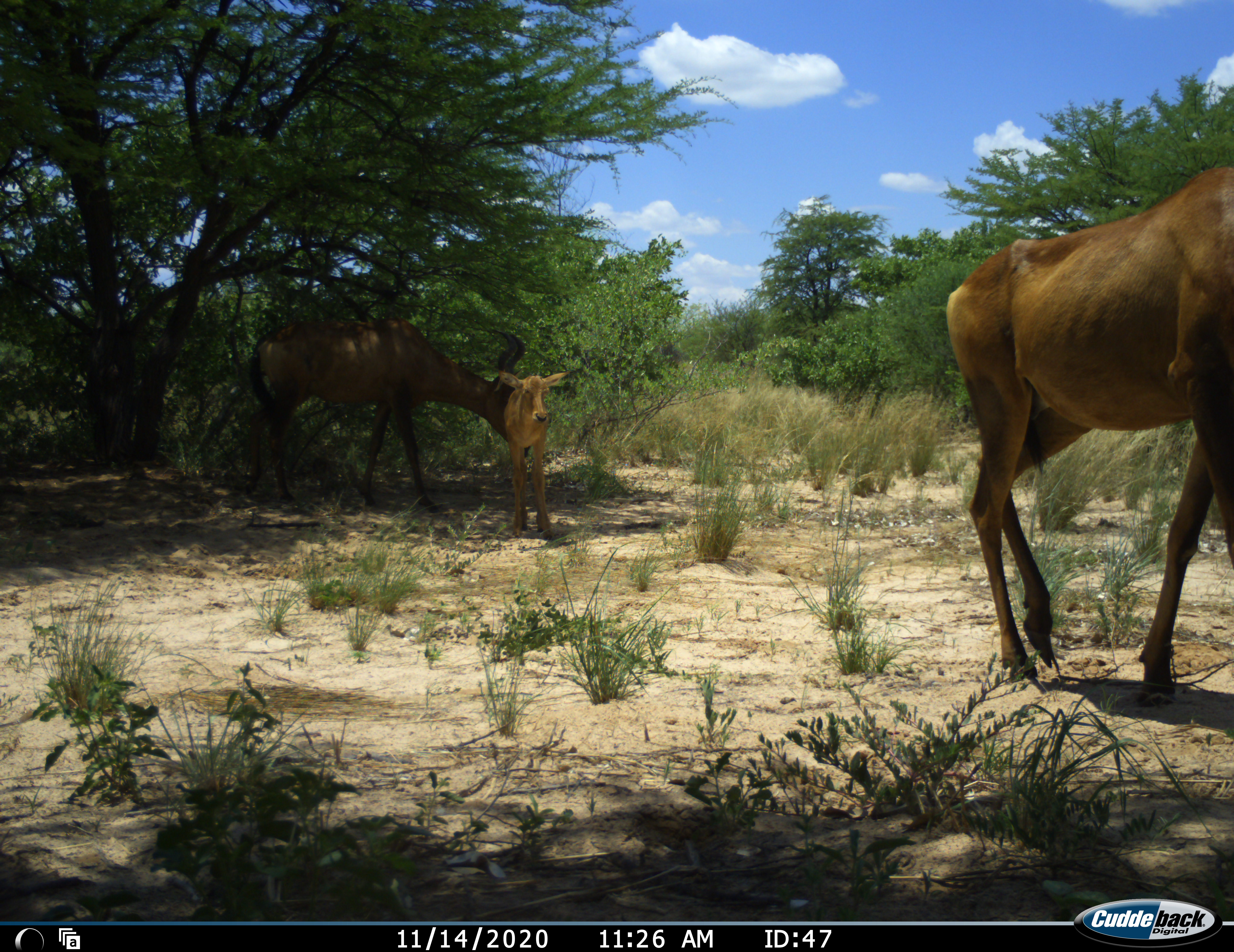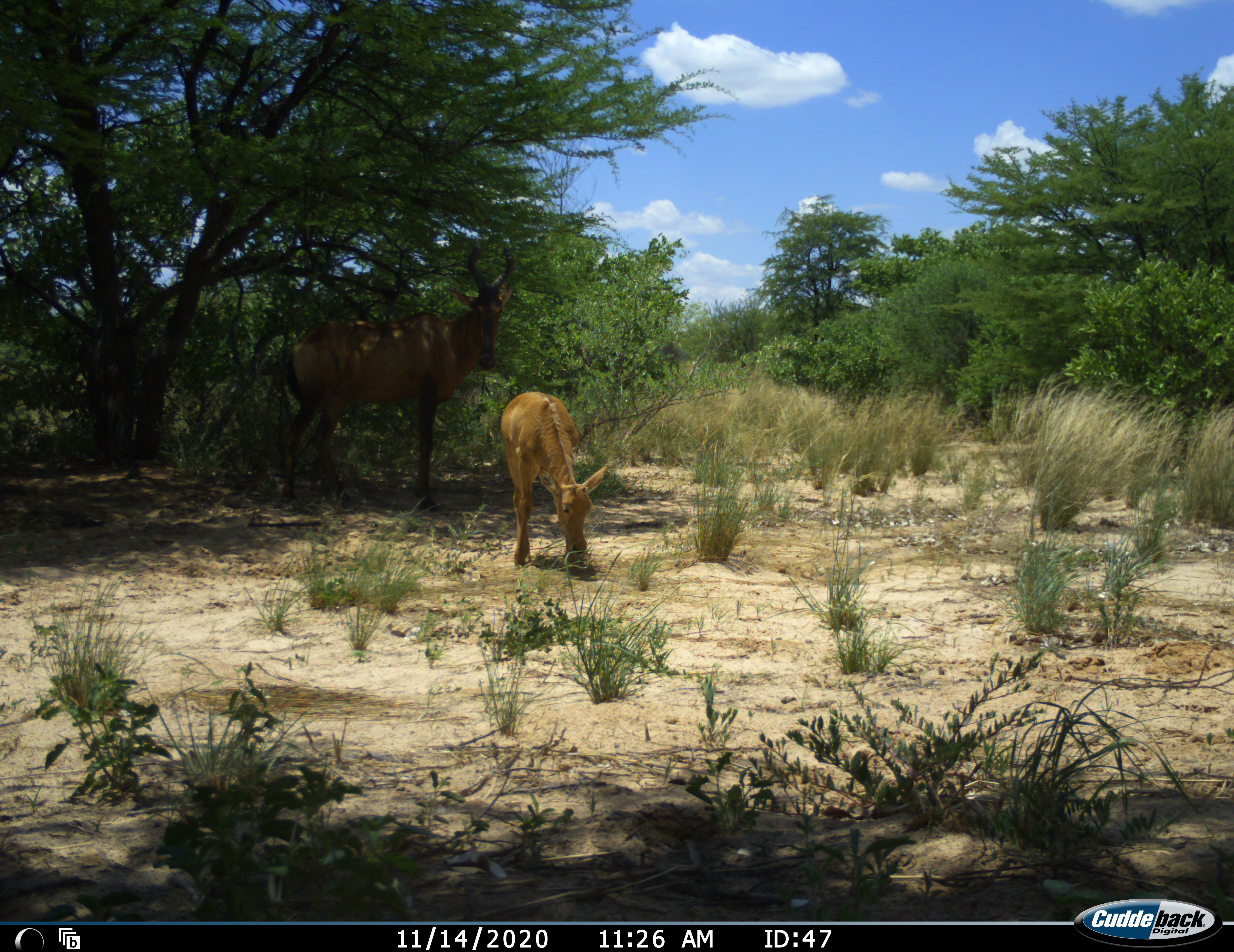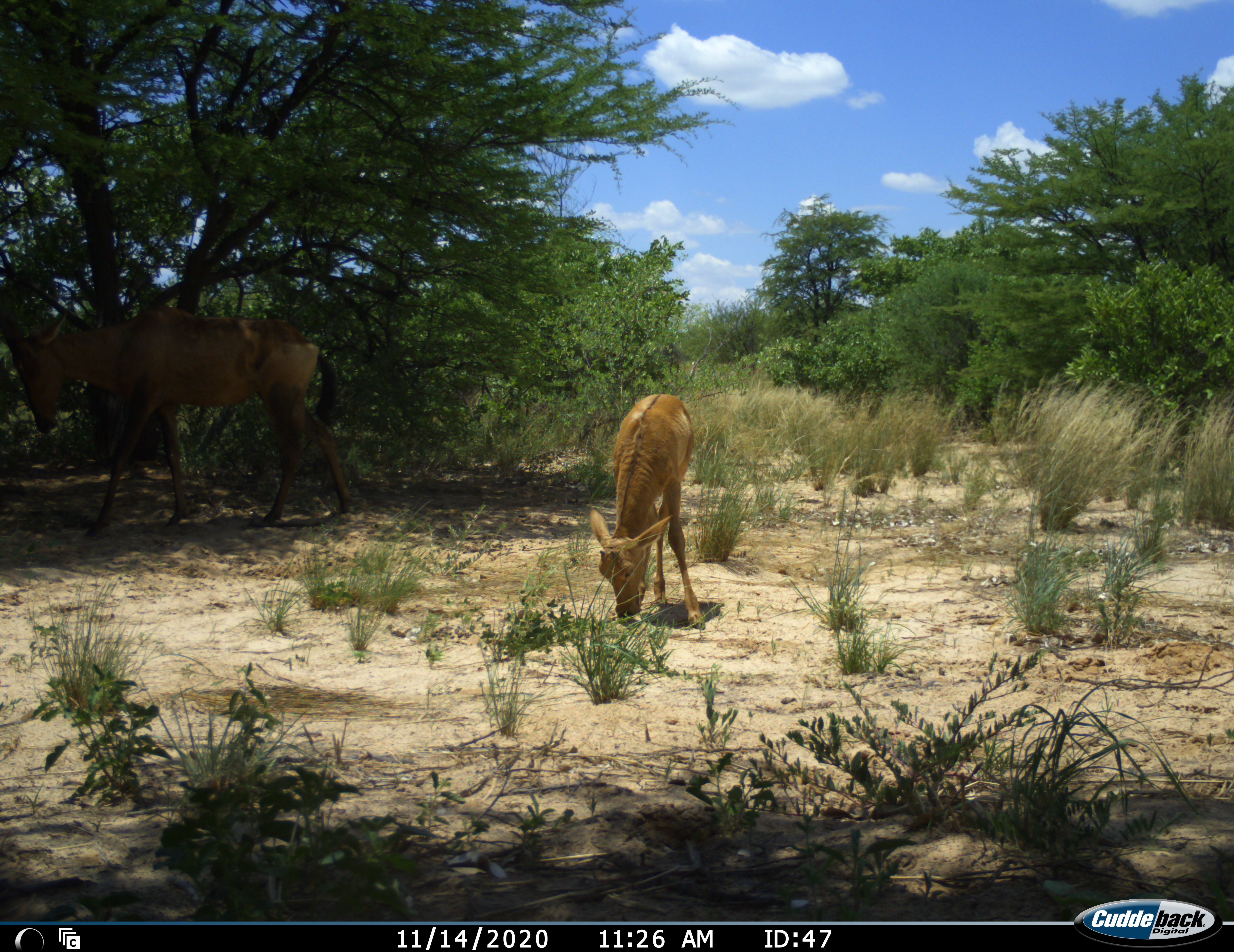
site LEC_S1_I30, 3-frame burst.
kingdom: Animalia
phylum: Chordata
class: Mammalia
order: Artiodactyla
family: Bovidae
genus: Alcelaphus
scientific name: Alcelaphus buselaphus caama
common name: red hartebeest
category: hartebeestred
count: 3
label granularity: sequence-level